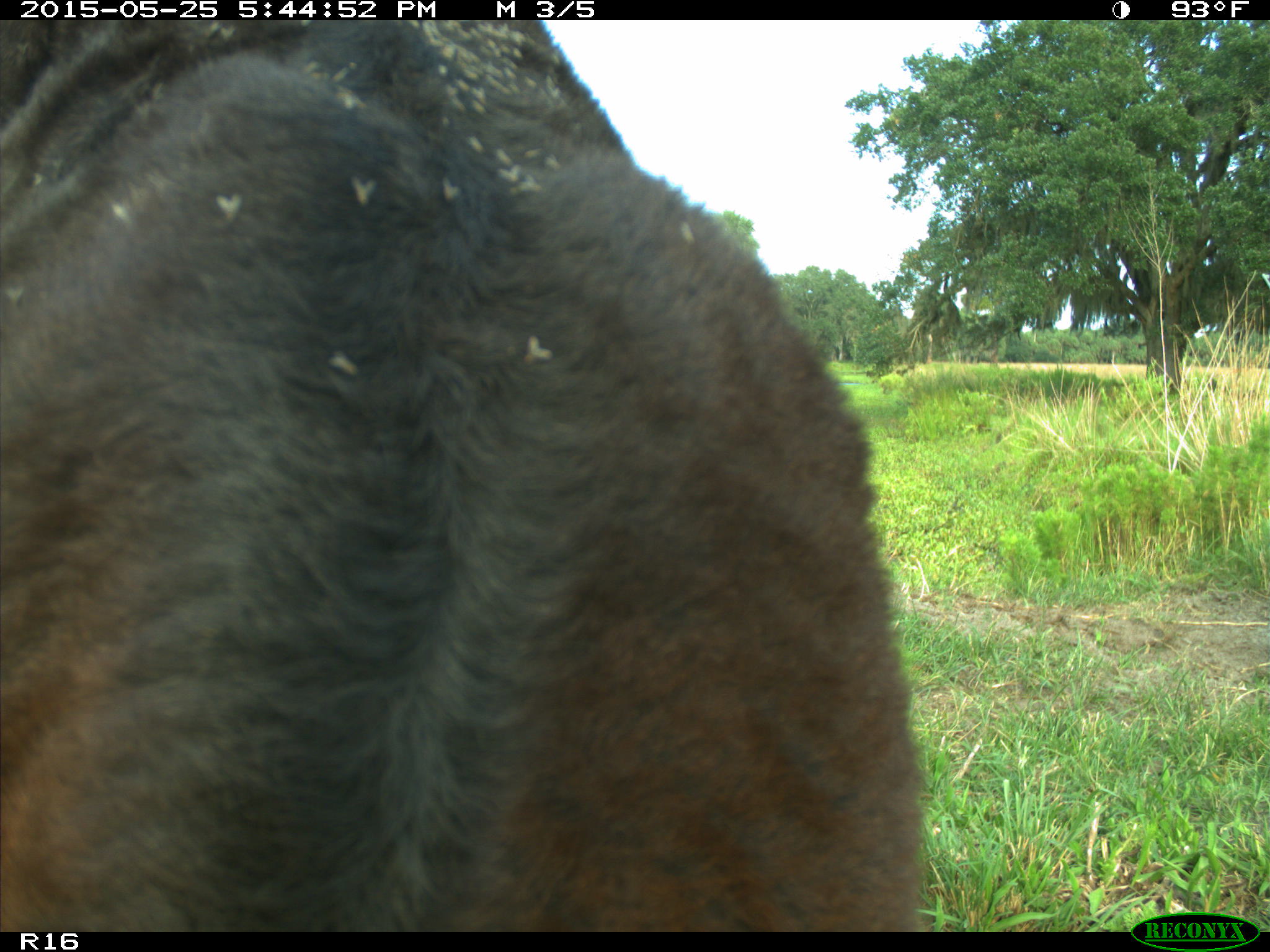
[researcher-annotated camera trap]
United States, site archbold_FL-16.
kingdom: Animalia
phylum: Chordata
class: Mammalia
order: Artiodactyla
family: Bovidae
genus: Bos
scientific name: Bos taurus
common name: domestic cow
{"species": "Bos taurus (domestic cow)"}